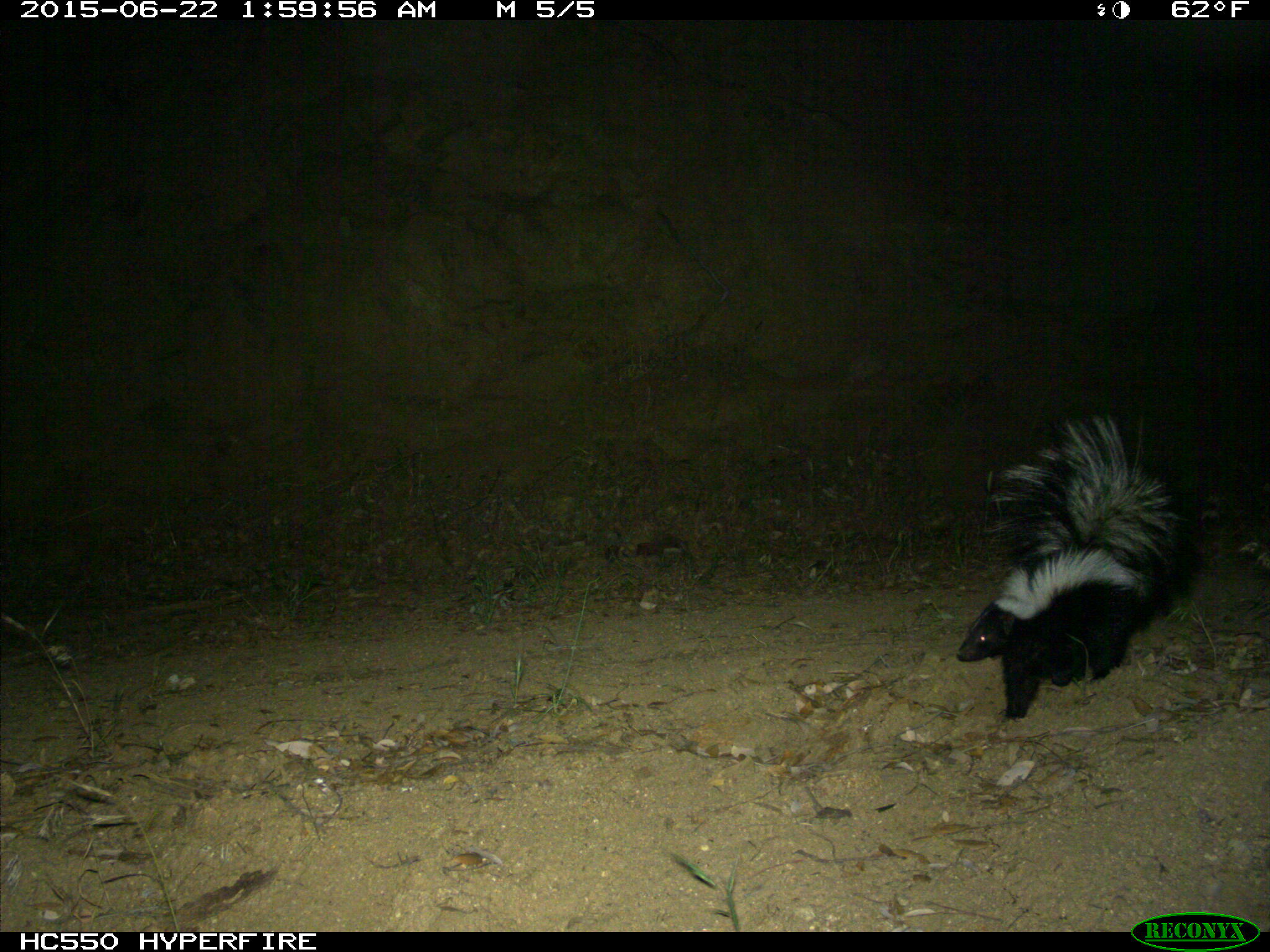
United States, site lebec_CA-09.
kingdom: Animalia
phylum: Chordata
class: Mammalia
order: Carnivora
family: Mephitidae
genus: Mephitis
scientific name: Mephitis mephitis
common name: striped skunk